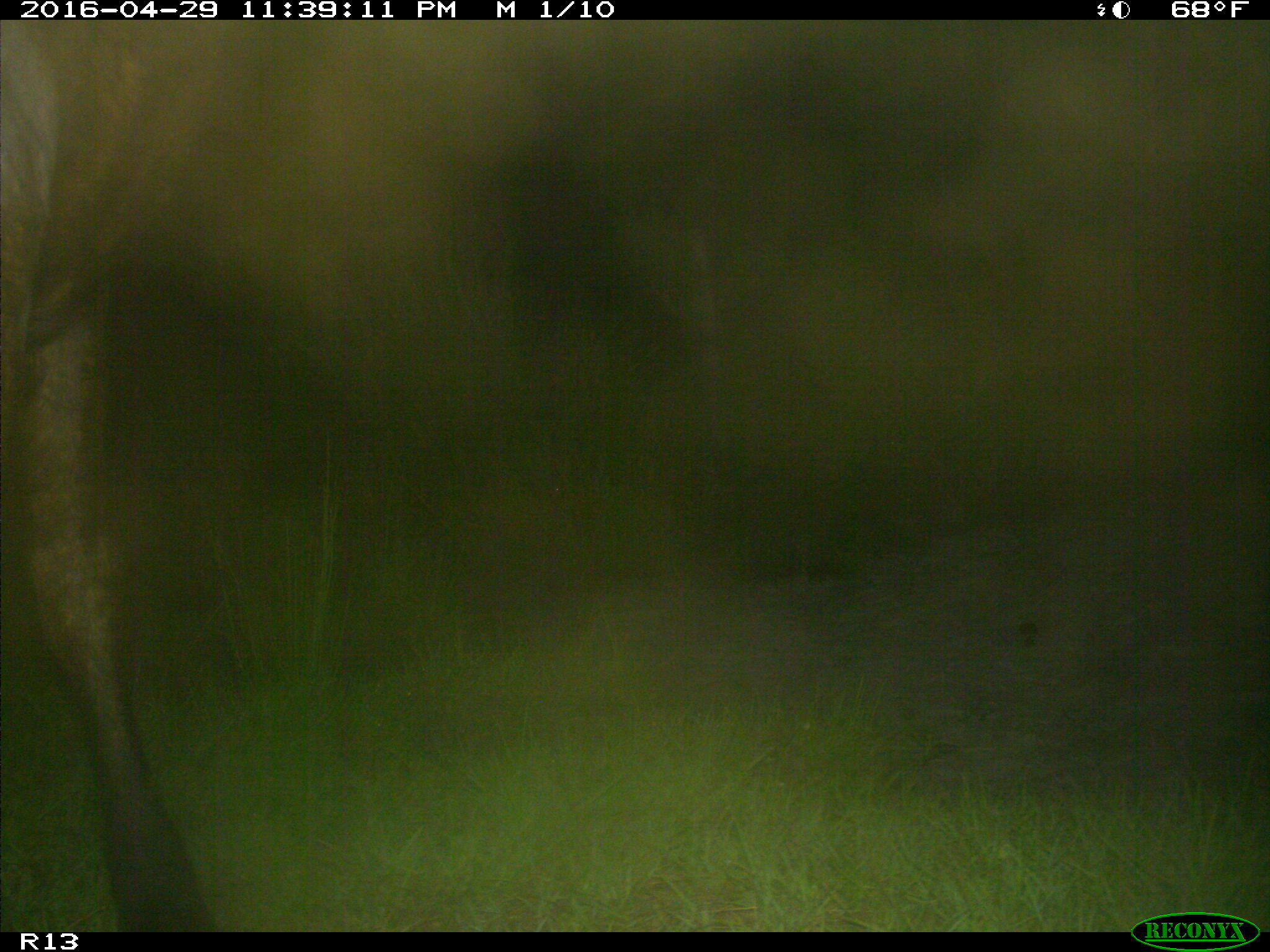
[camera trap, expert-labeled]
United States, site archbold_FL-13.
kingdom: Animalia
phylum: Chordata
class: Mammalia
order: Artiodactyla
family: Bovidae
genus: Bos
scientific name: Bos taurus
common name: domestic cow